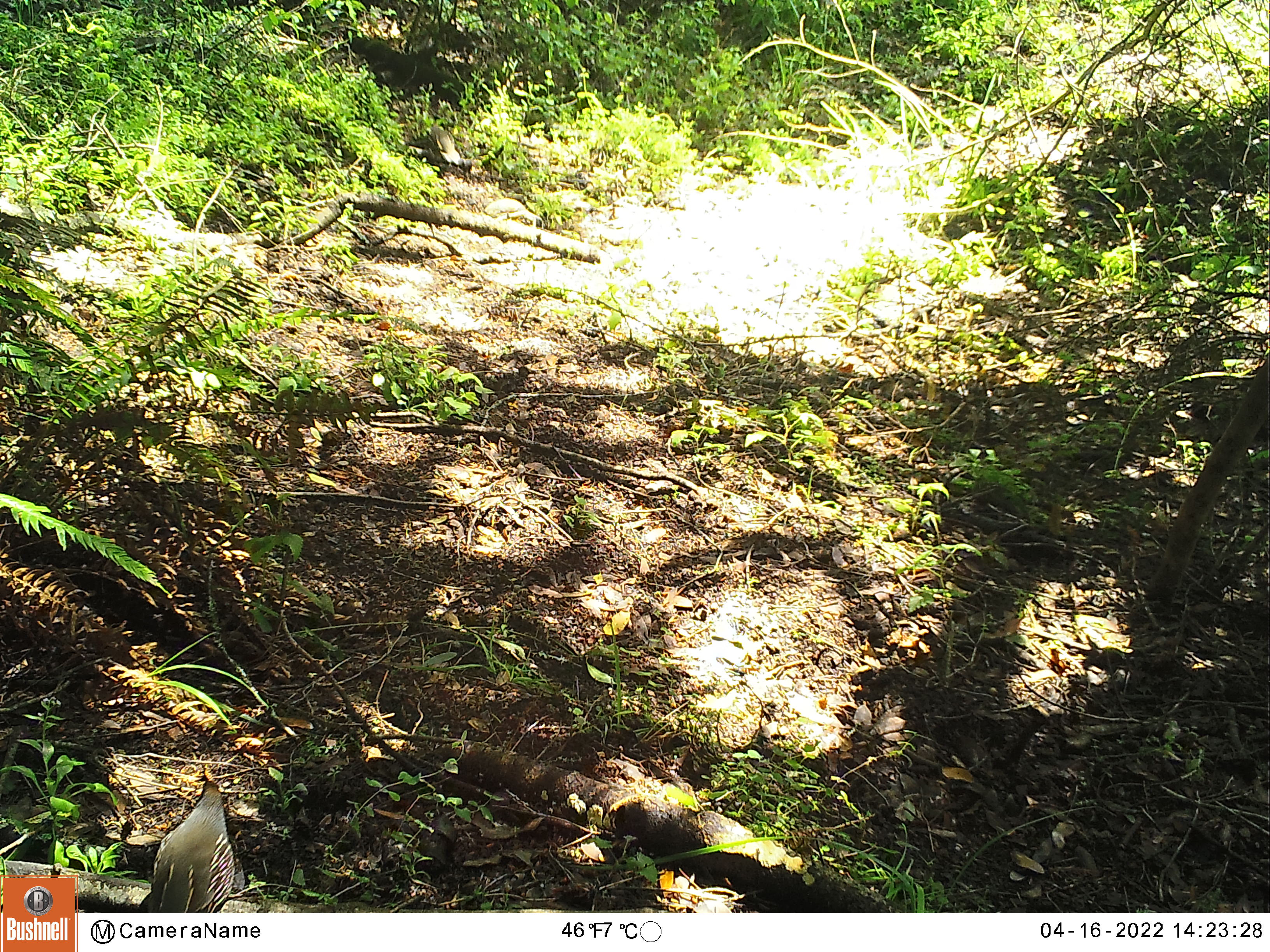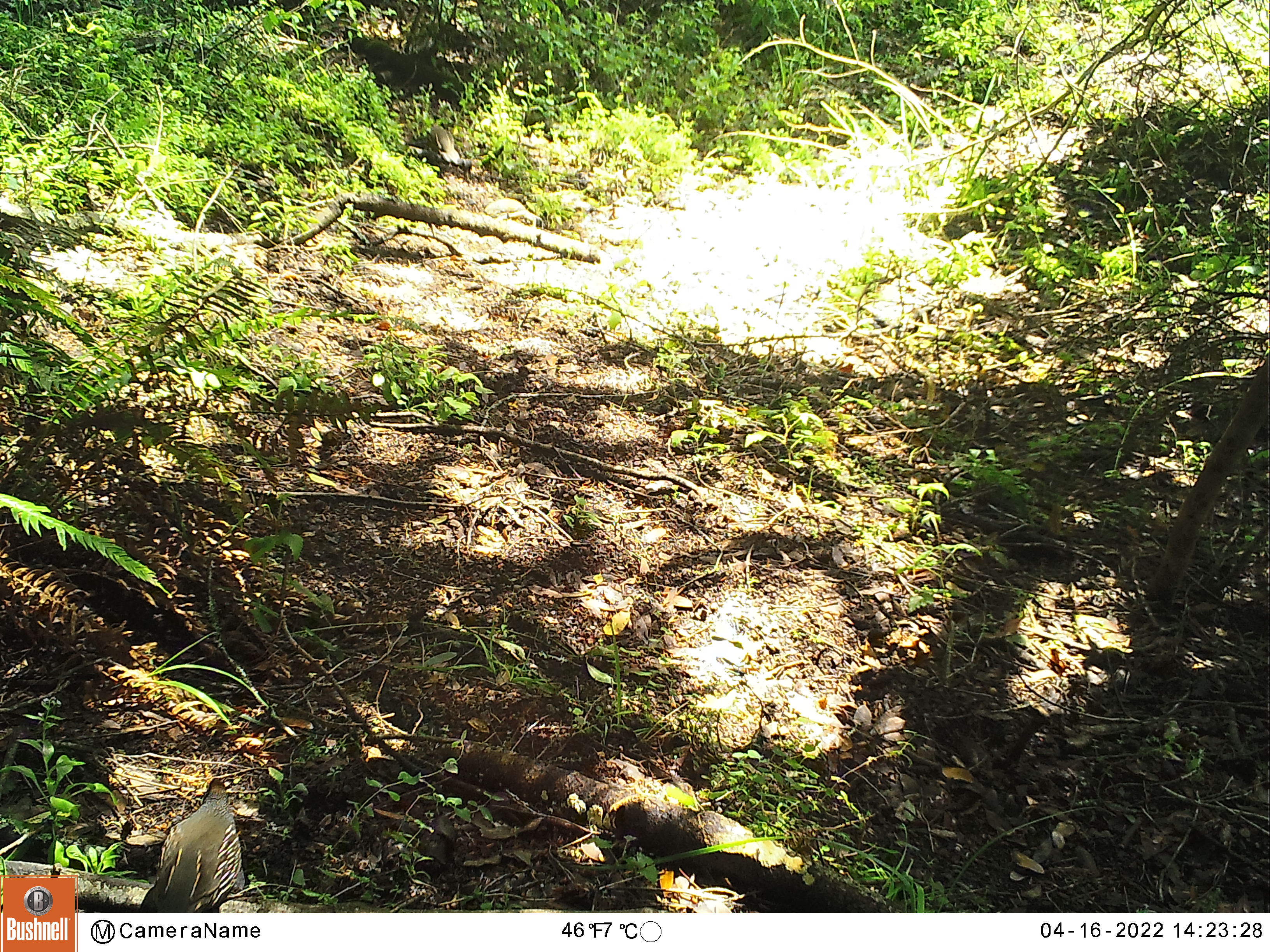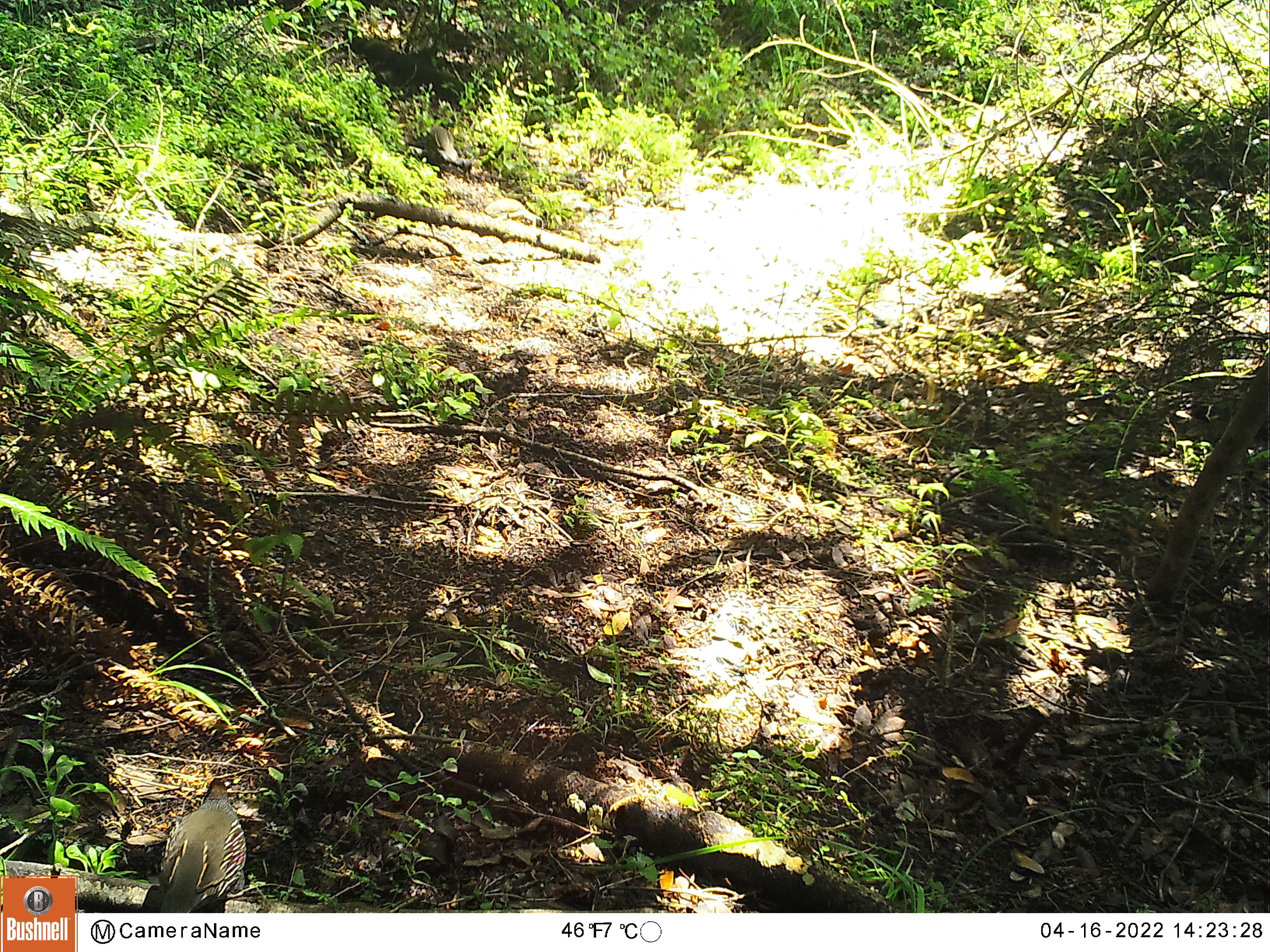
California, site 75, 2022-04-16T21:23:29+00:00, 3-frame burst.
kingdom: Animalia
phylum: Chordata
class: Aves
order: Galliformes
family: Odontophoridae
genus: Callipepla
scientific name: Callipepla californica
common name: california quail